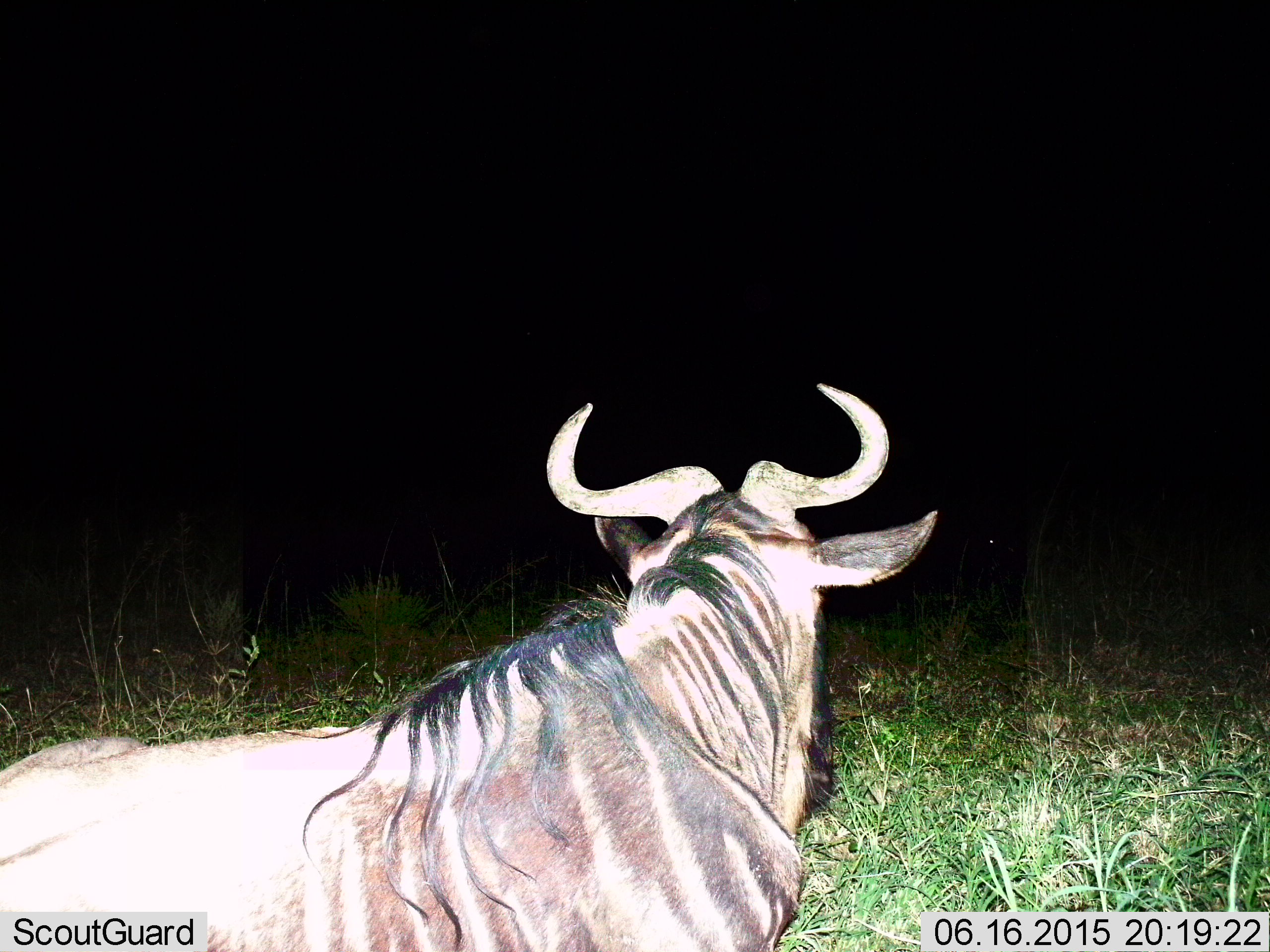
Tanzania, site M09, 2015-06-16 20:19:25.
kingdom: Animalia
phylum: Chordata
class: Mammalia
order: Artiodactyla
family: Bovidae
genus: Connochaetes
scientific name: Connochaetes taurinus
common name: blue wildebeest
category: wildebeest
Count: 1.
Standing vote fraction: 10%.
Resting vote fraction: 90%.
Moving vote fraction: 10%.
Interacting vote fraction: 0%.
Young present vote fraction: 0%.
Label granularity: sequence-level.